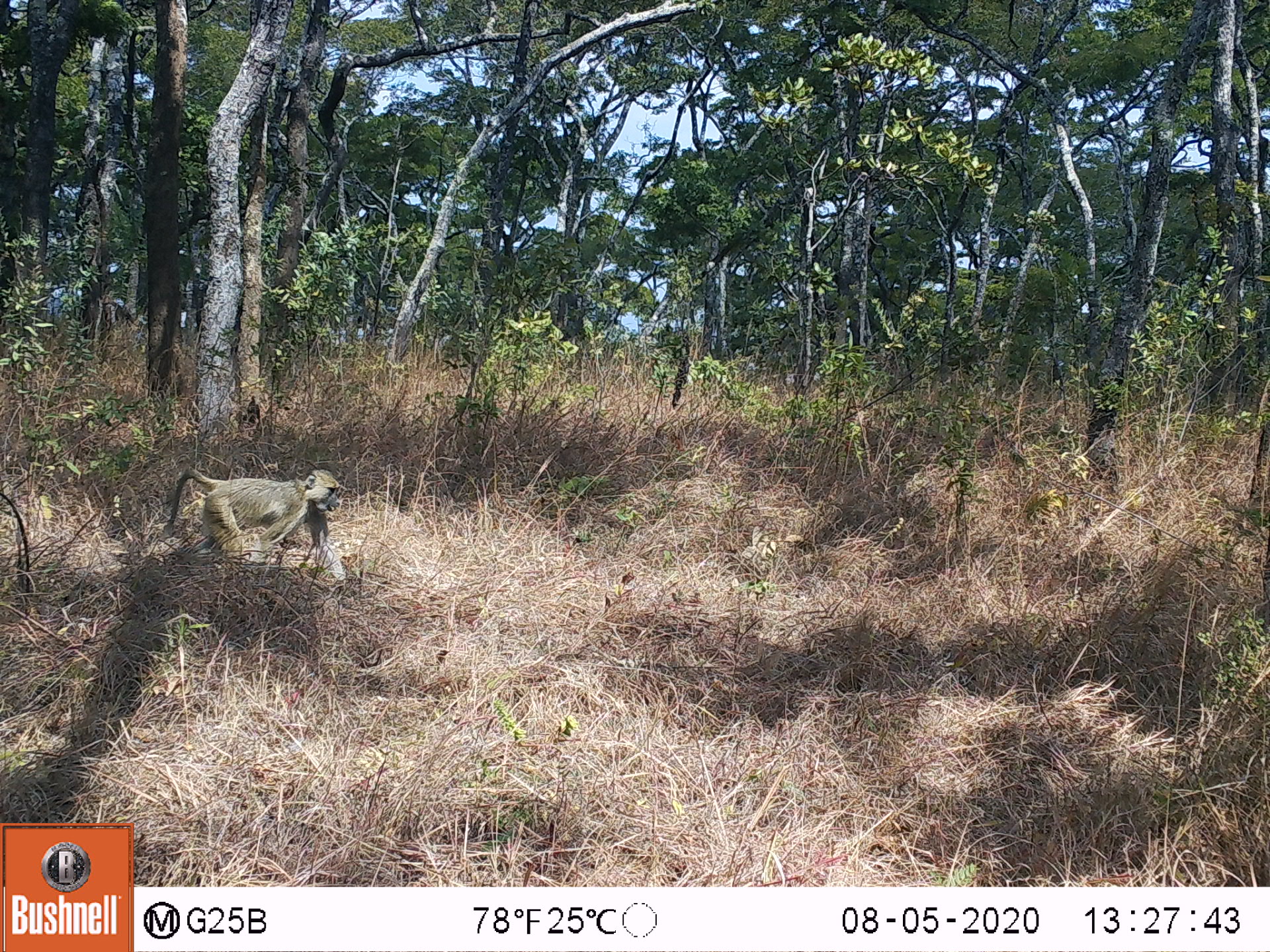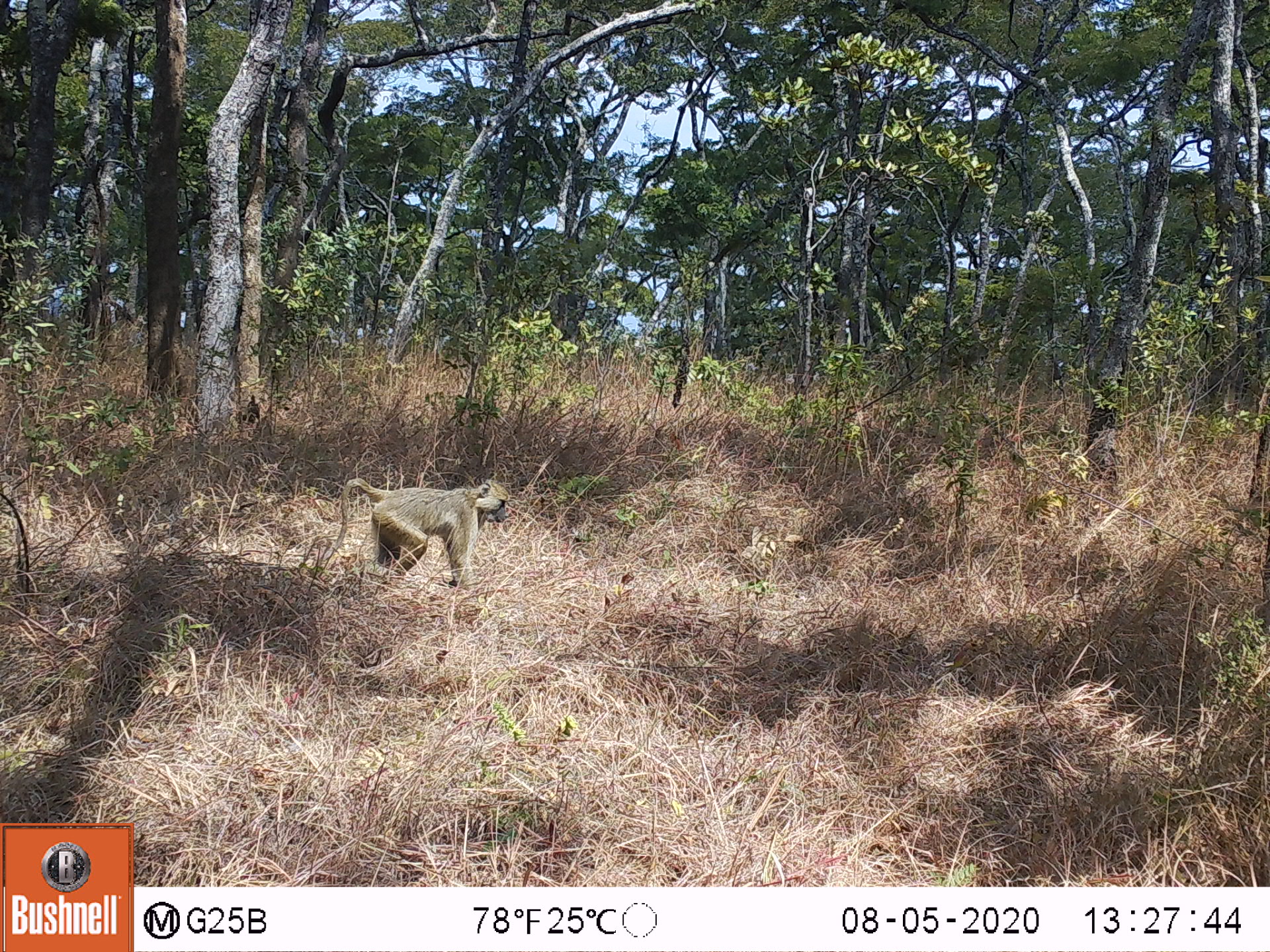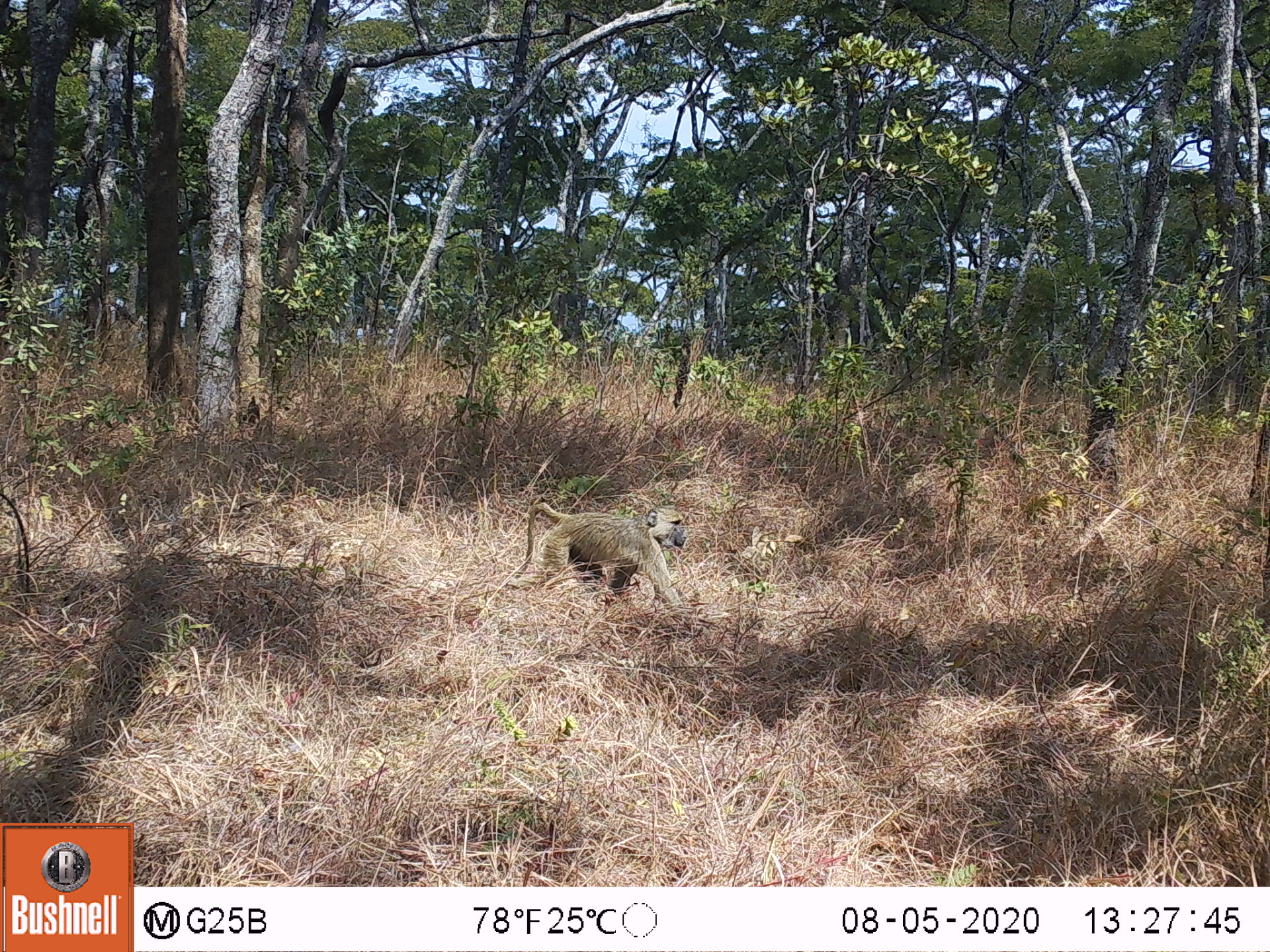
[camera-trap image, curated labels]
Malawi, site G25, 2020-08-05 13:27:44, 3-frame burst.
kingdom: Animalia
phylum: Chordata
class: Mammalia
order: Primates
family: Cercopithecidae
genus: Papio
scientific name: Papio cynocephalus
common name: yellow baboon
Yellow baboon (Papio cynocephalus), count 1.